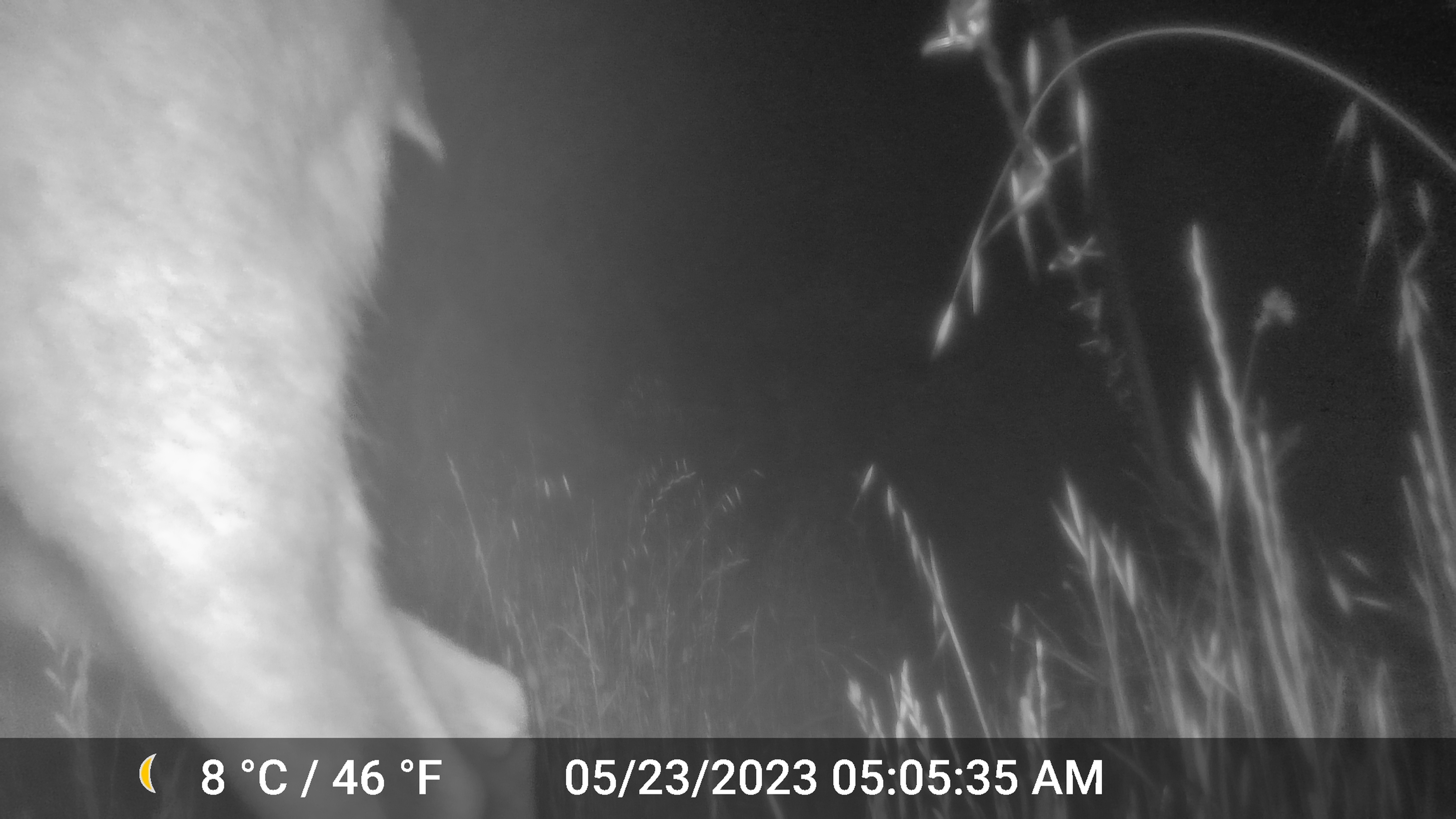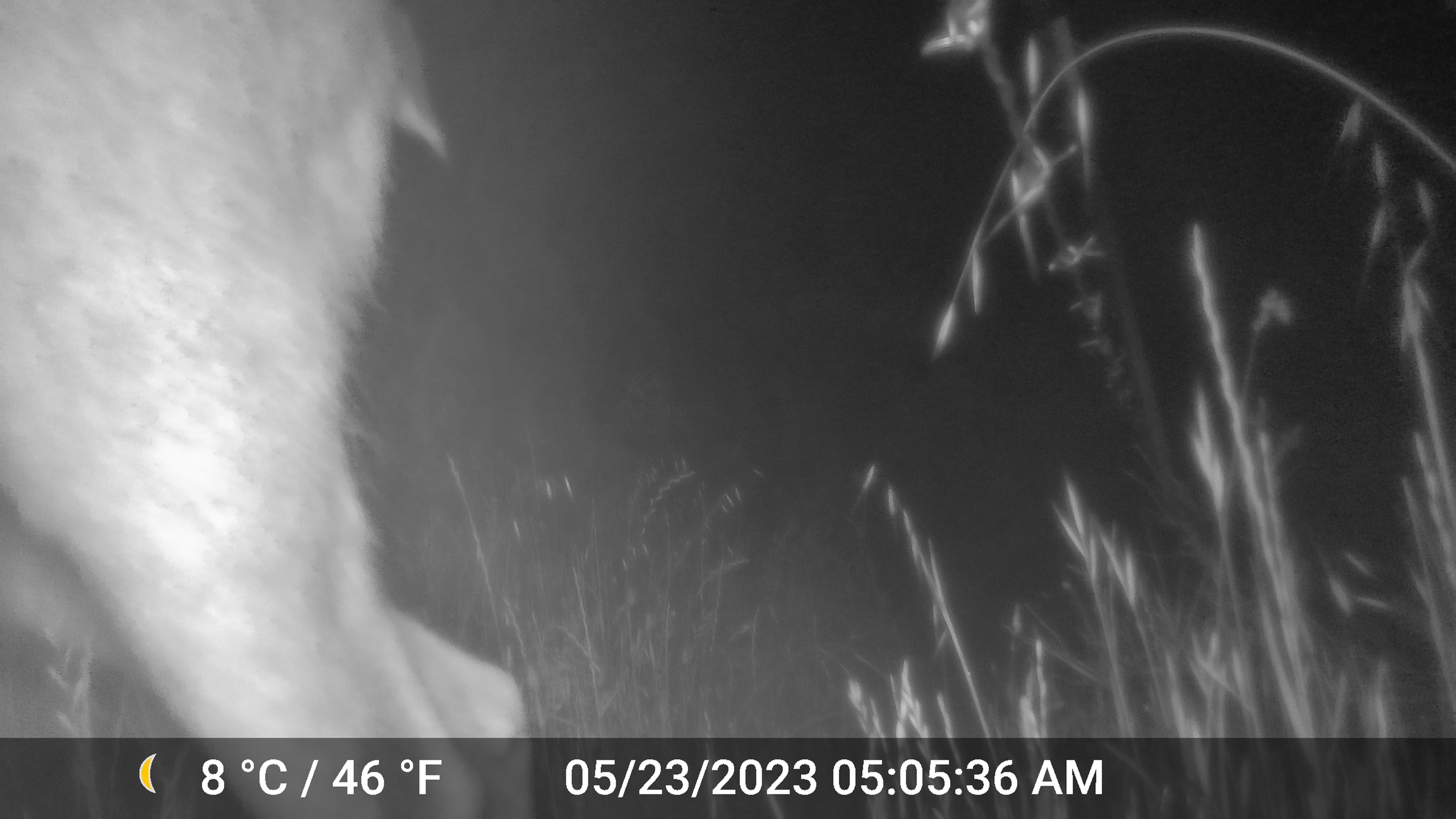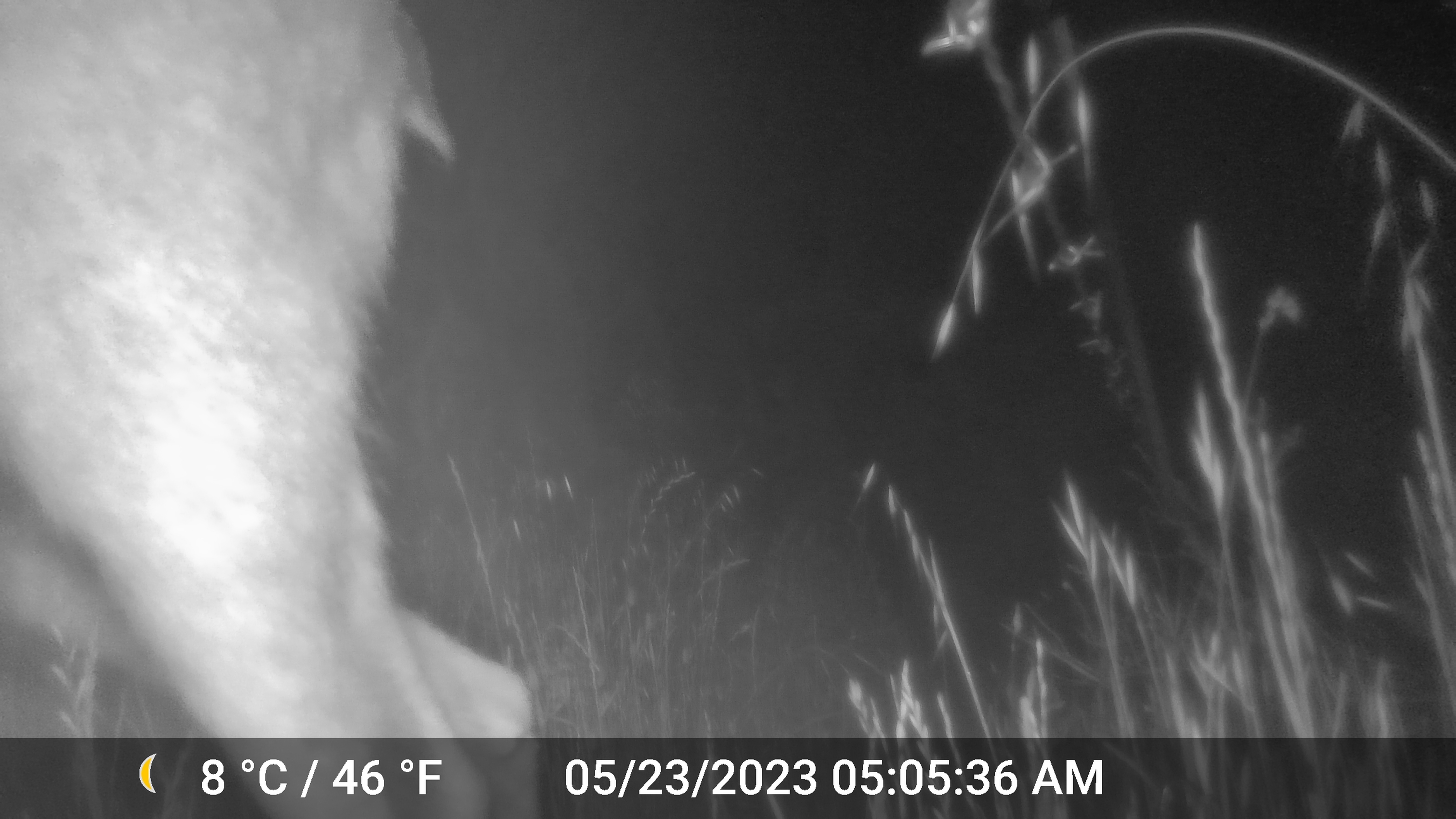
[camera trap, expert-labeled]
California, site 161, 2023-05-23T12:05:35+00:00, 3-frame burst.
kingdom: Animalia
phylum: Chordata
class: Mammalia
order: Artiodactyla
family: Cervidae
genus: Odocoileus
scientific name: Odocoileus hemionus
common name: mule deer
Mule deer (Odocoileus hemionus).